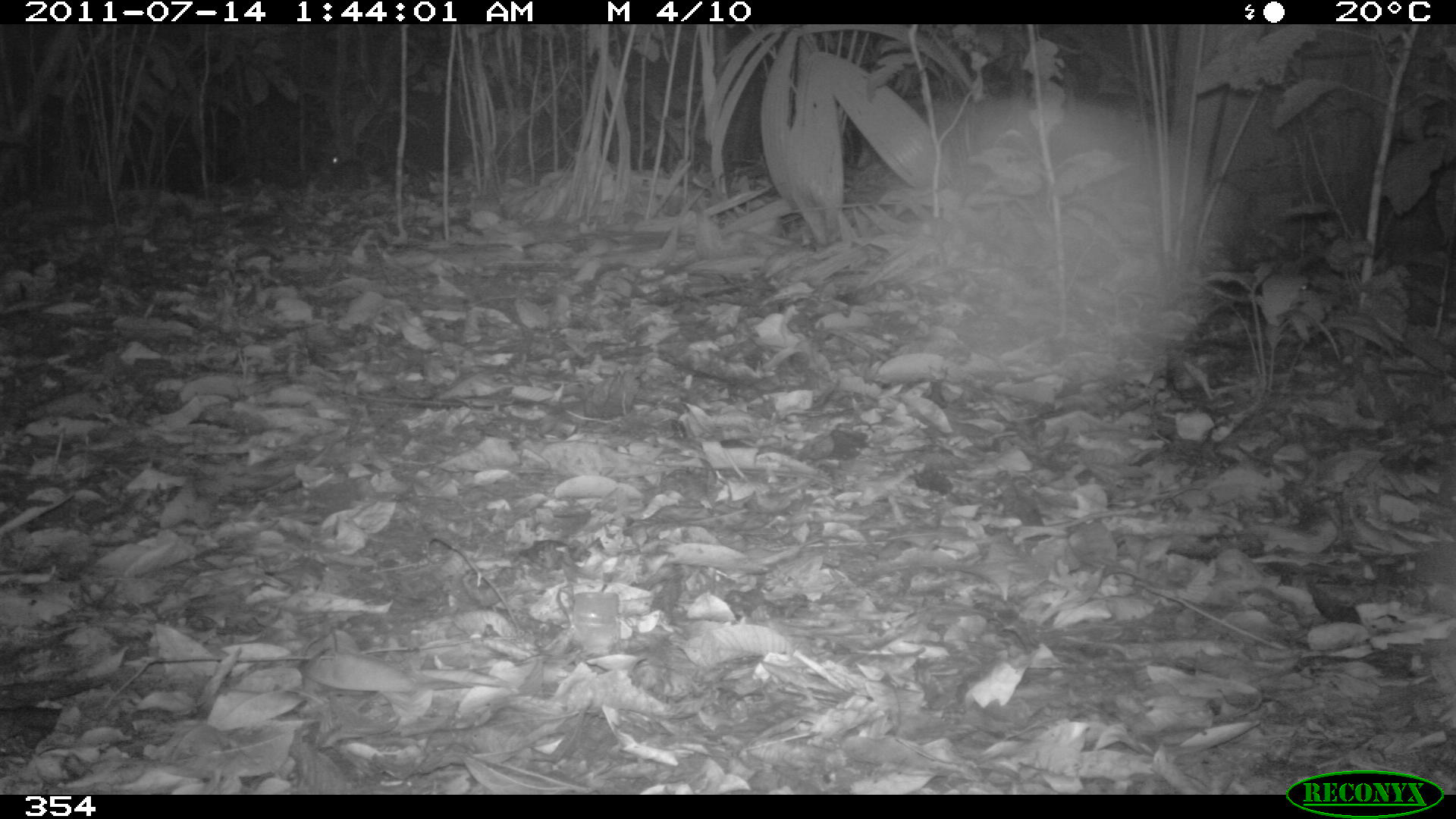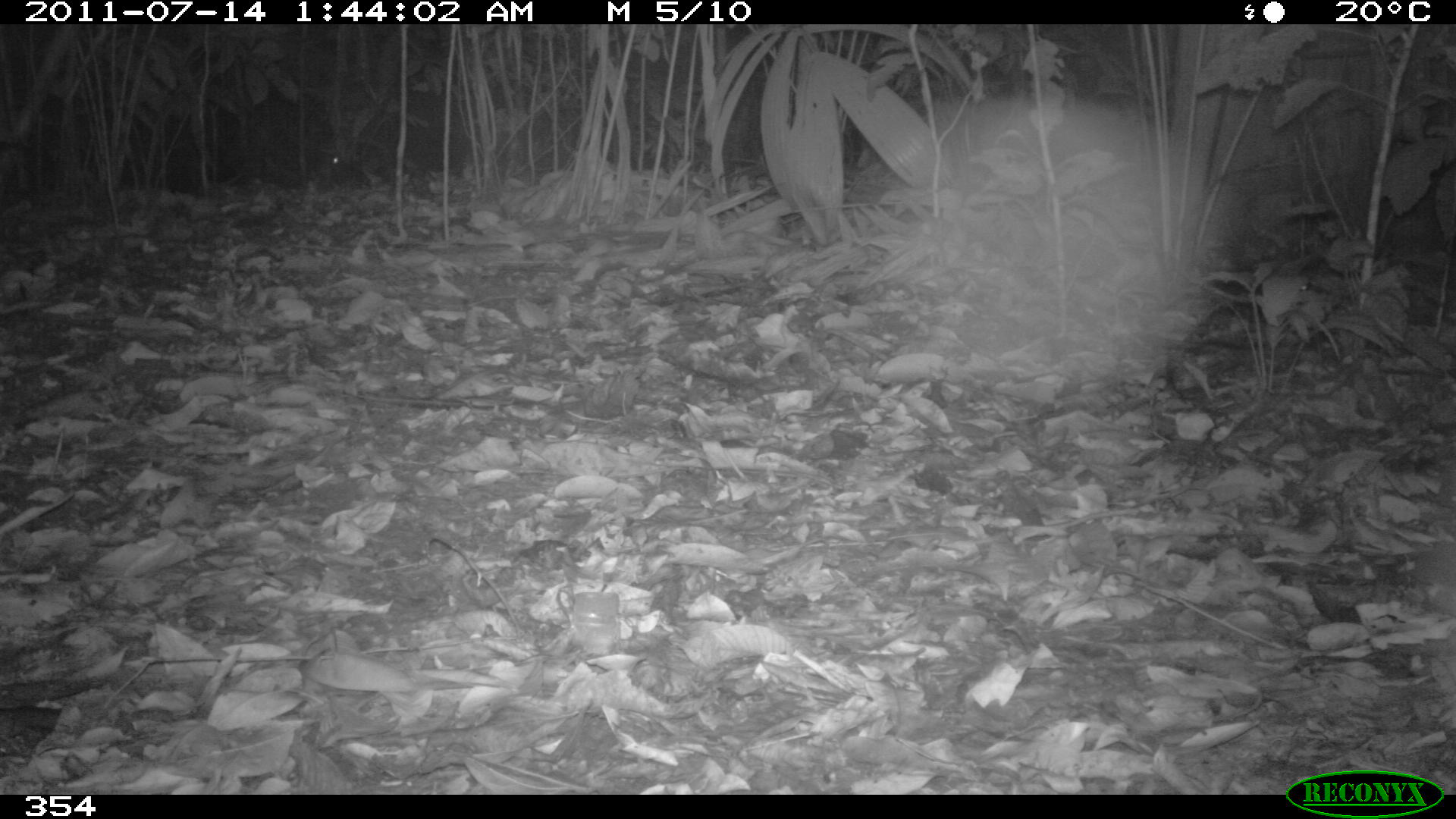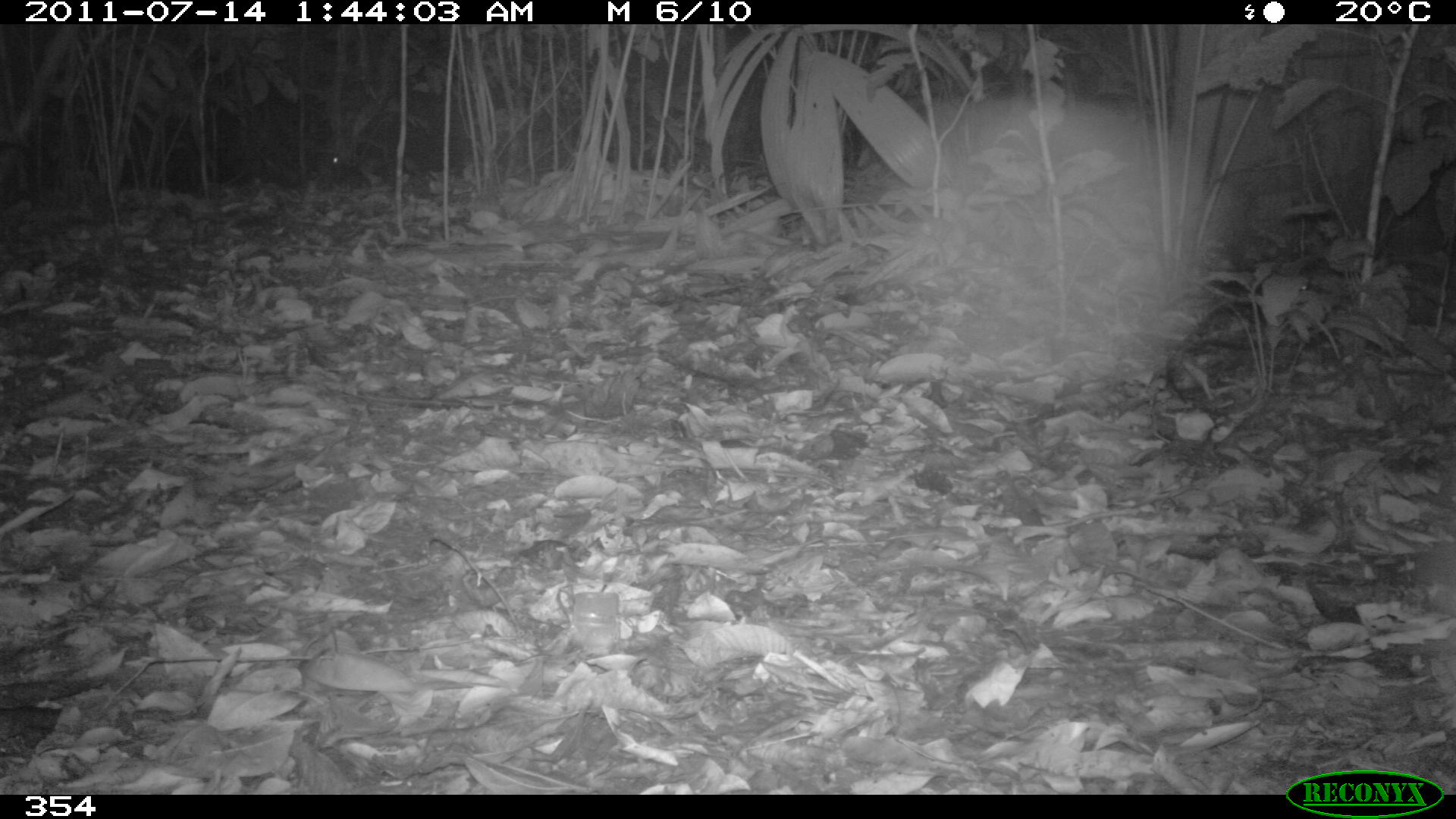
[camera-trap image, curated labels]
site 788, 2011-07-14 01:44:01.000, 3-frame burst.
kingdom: Animalia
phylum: Chordata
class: Mammalia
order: Lagomorpha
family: Leporidae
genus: Sylvilagus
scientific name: Sylvilagus brasiliensis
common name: tapeti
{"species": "Sylvilagus brasiliensis (tapeti)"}